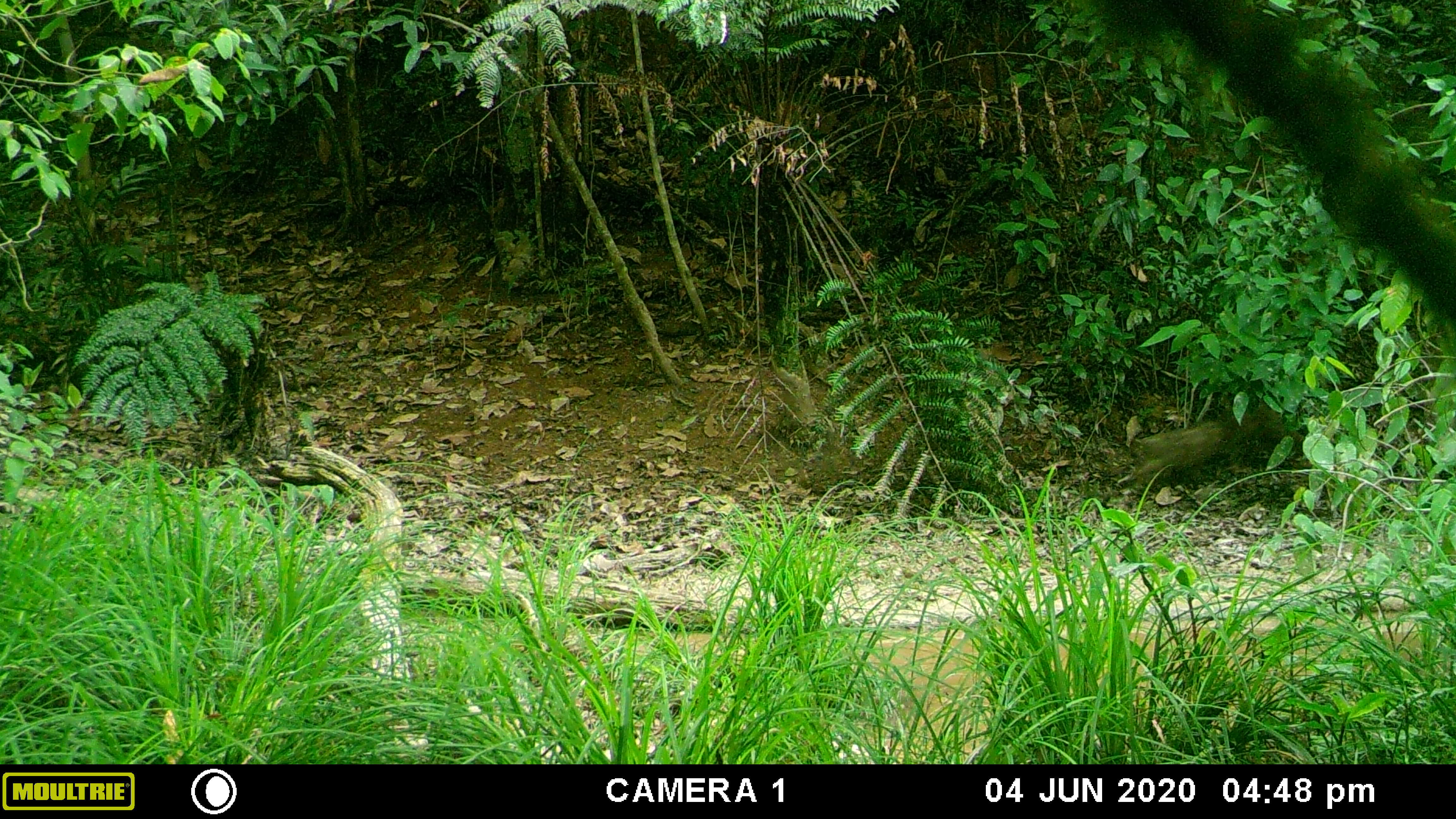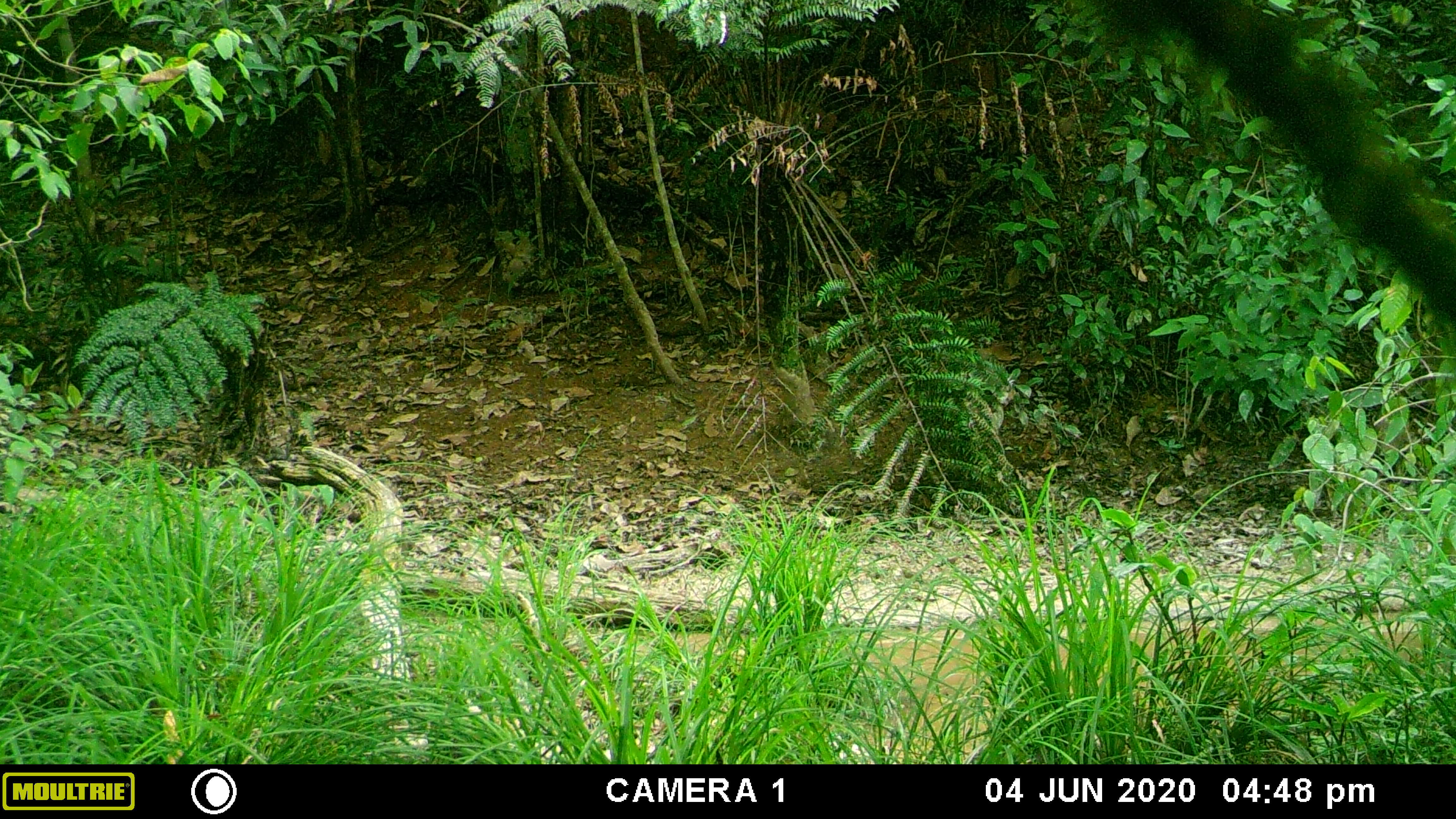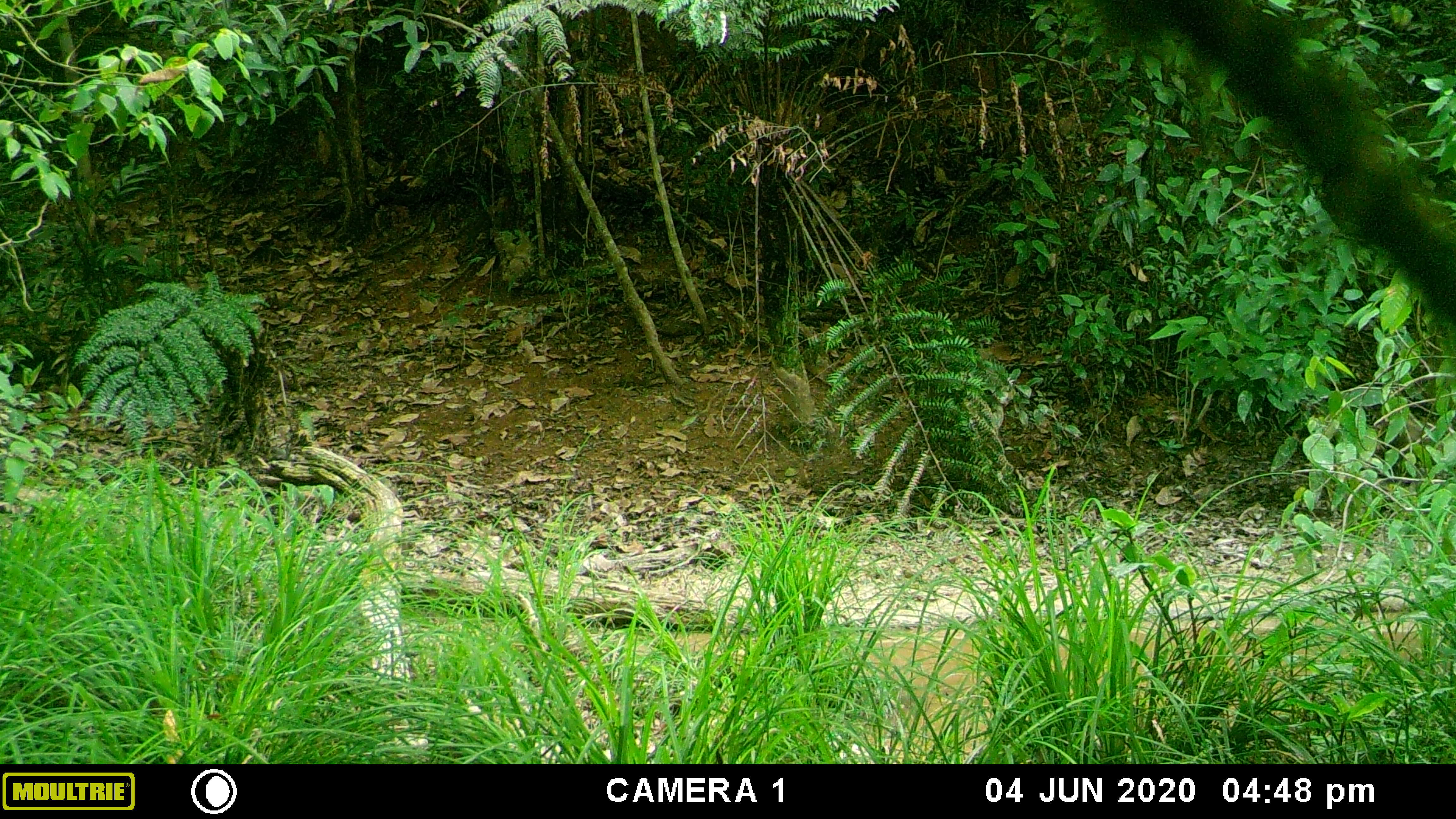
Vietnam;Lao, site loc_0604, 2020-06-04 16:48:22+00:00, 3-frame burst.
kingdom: Animalia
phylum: Chordata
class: Mammalia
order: Artiodactyla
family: Suidae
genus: Sus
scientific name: Sus scrofa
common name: eurasian wild pig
Eurasian wild pig (Sus scrofa). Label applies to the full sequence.